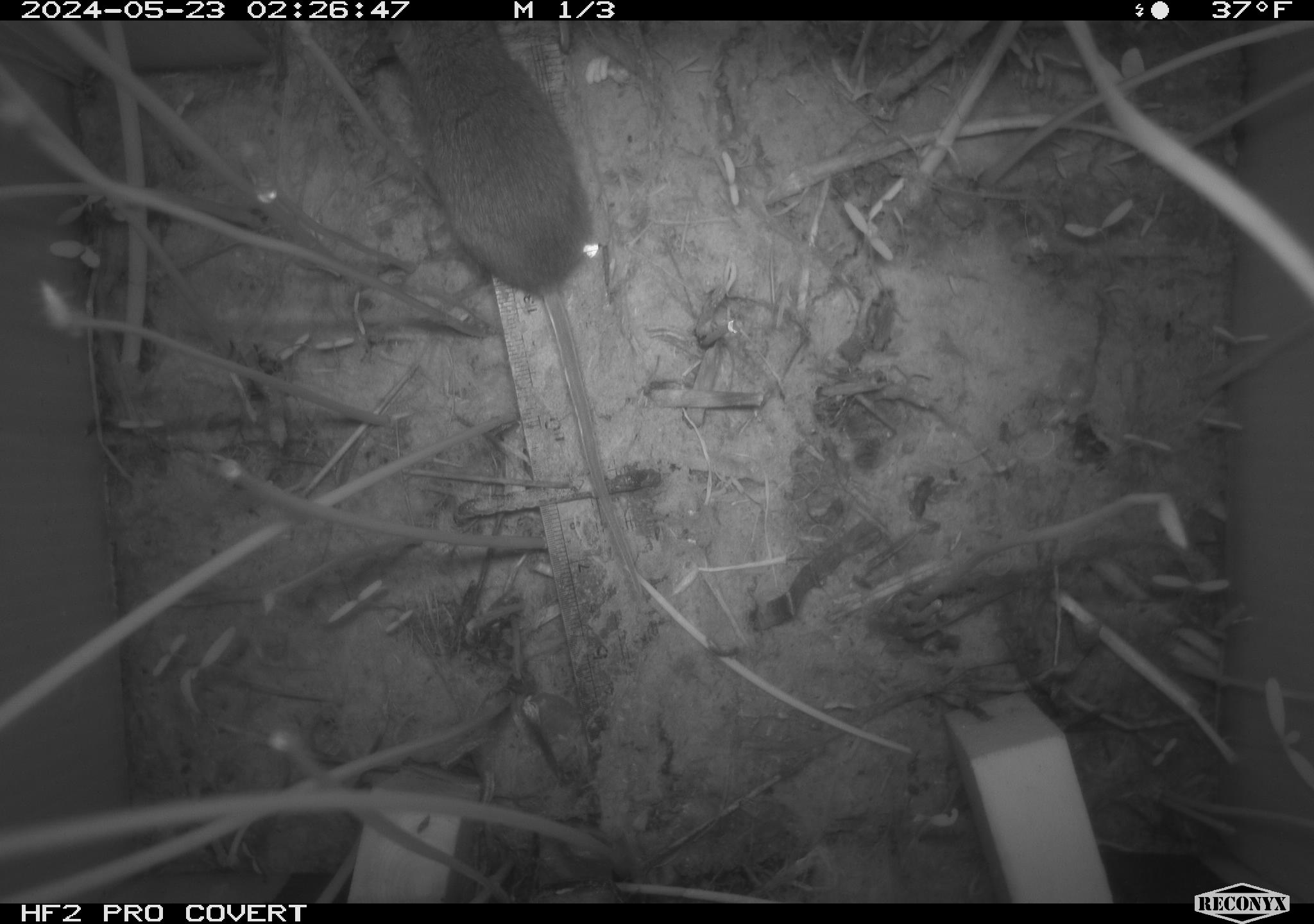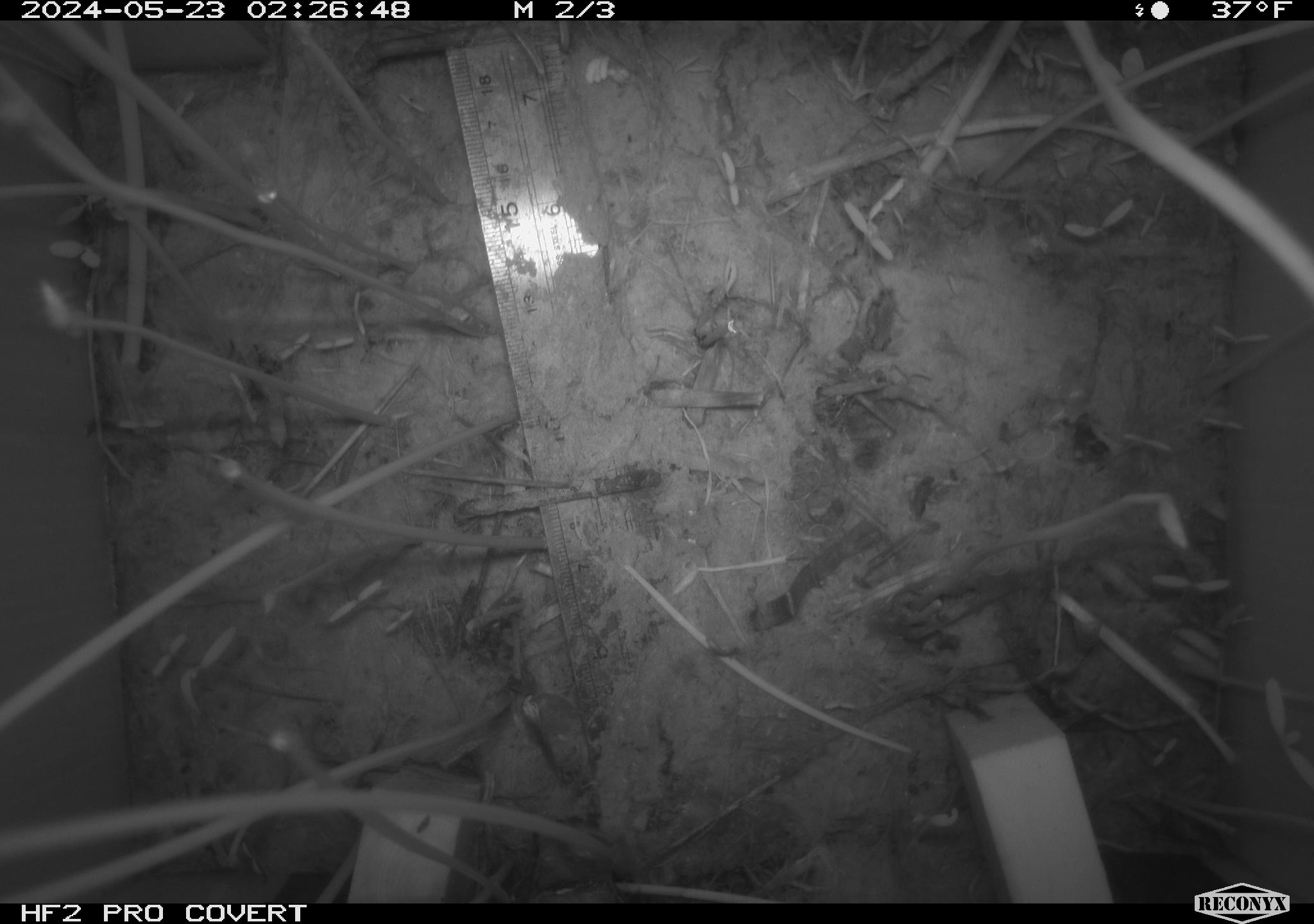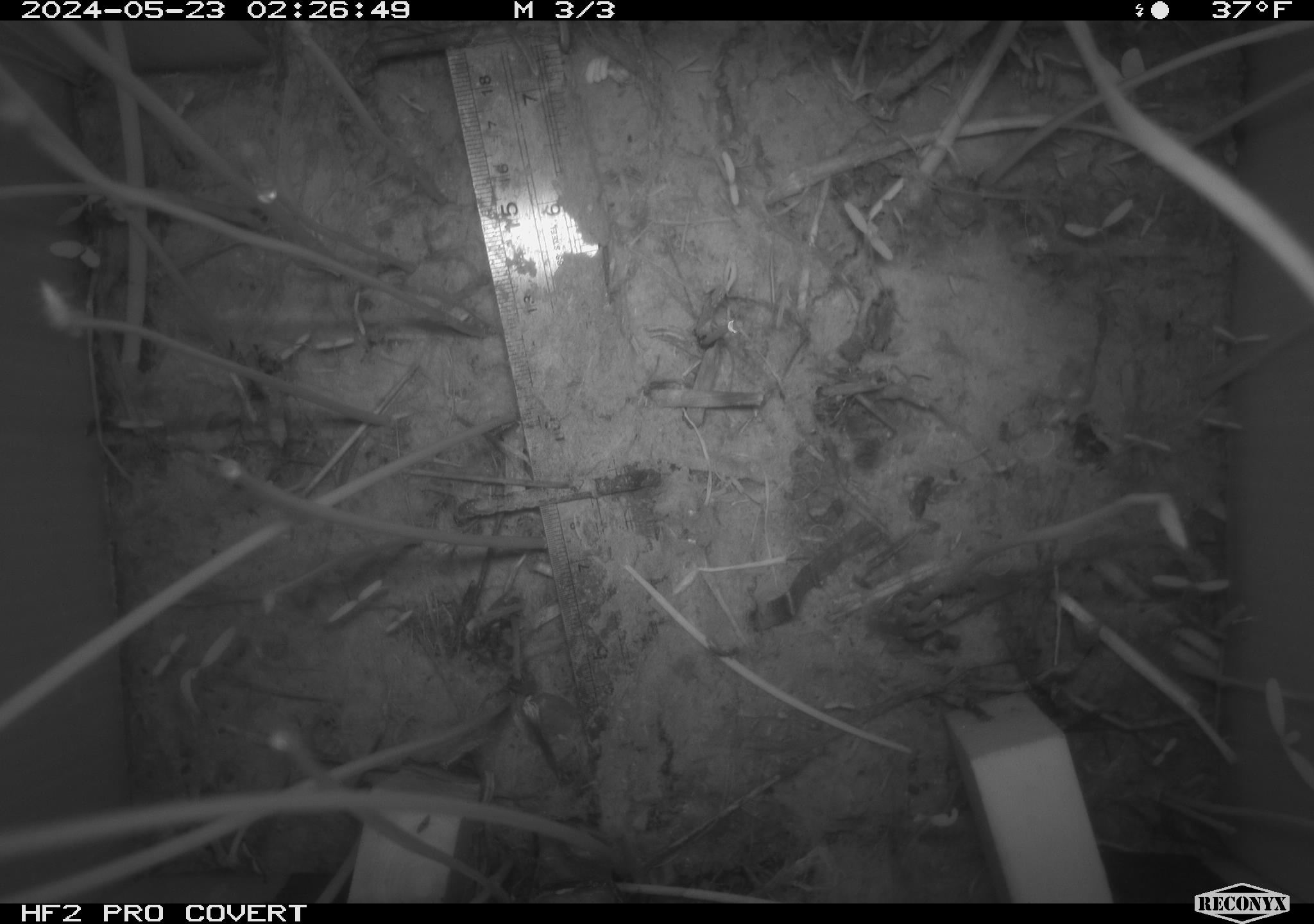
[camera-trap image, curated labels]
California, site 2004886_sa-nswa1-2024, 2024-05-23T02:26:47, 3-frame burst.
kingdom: Animalia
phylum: Chordata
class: Mammalia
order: Rodentia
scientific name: Rodentia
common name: rodent